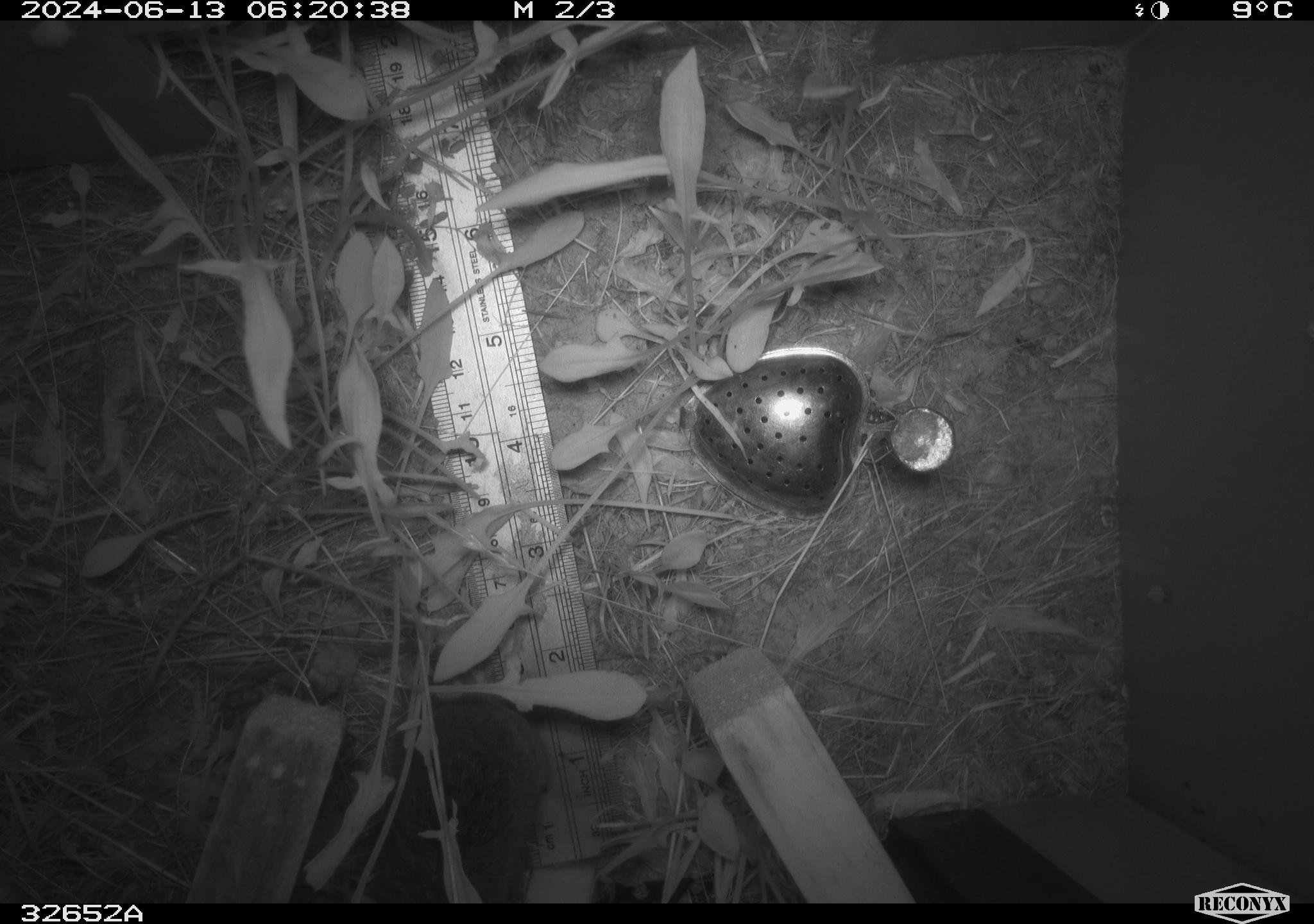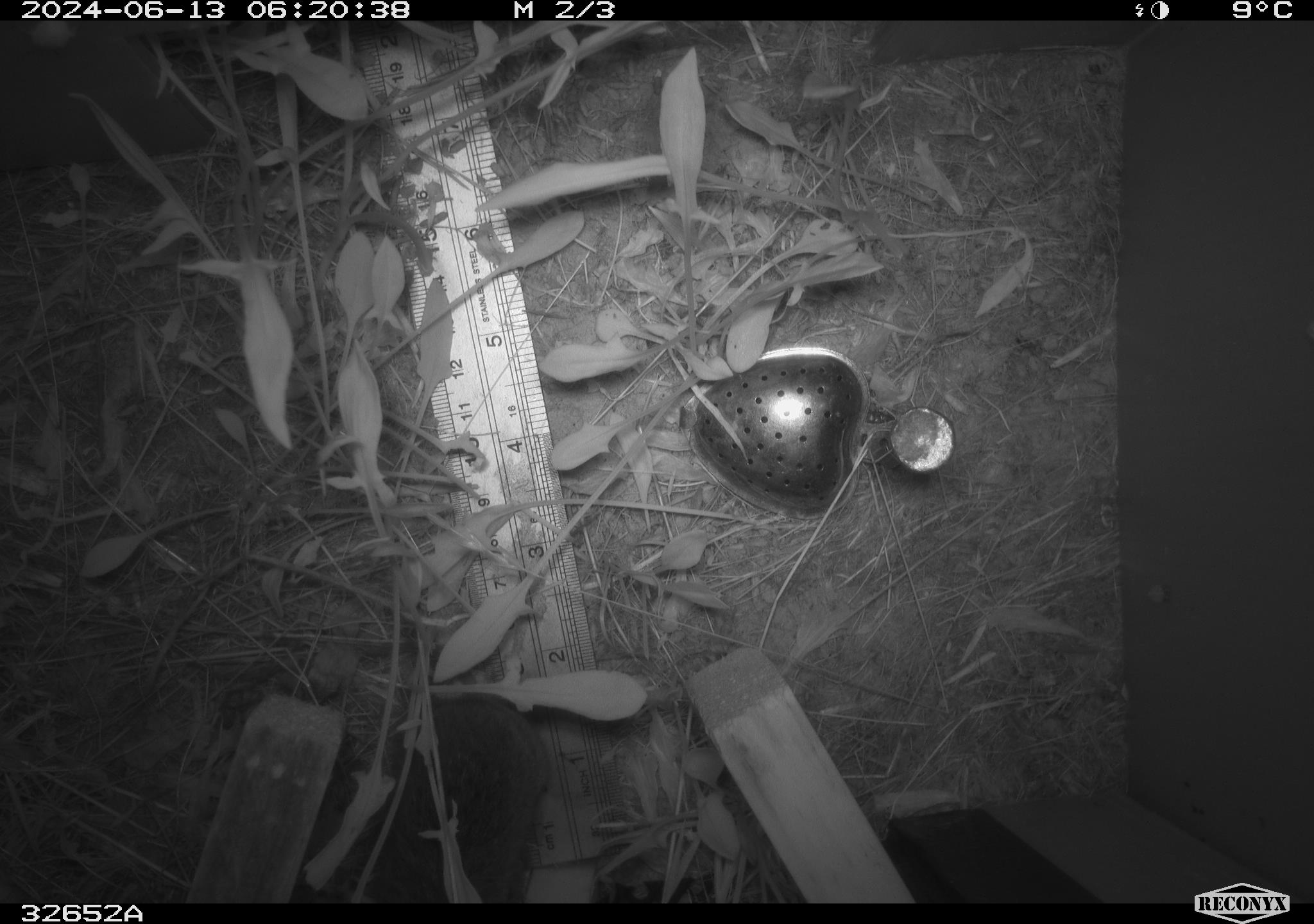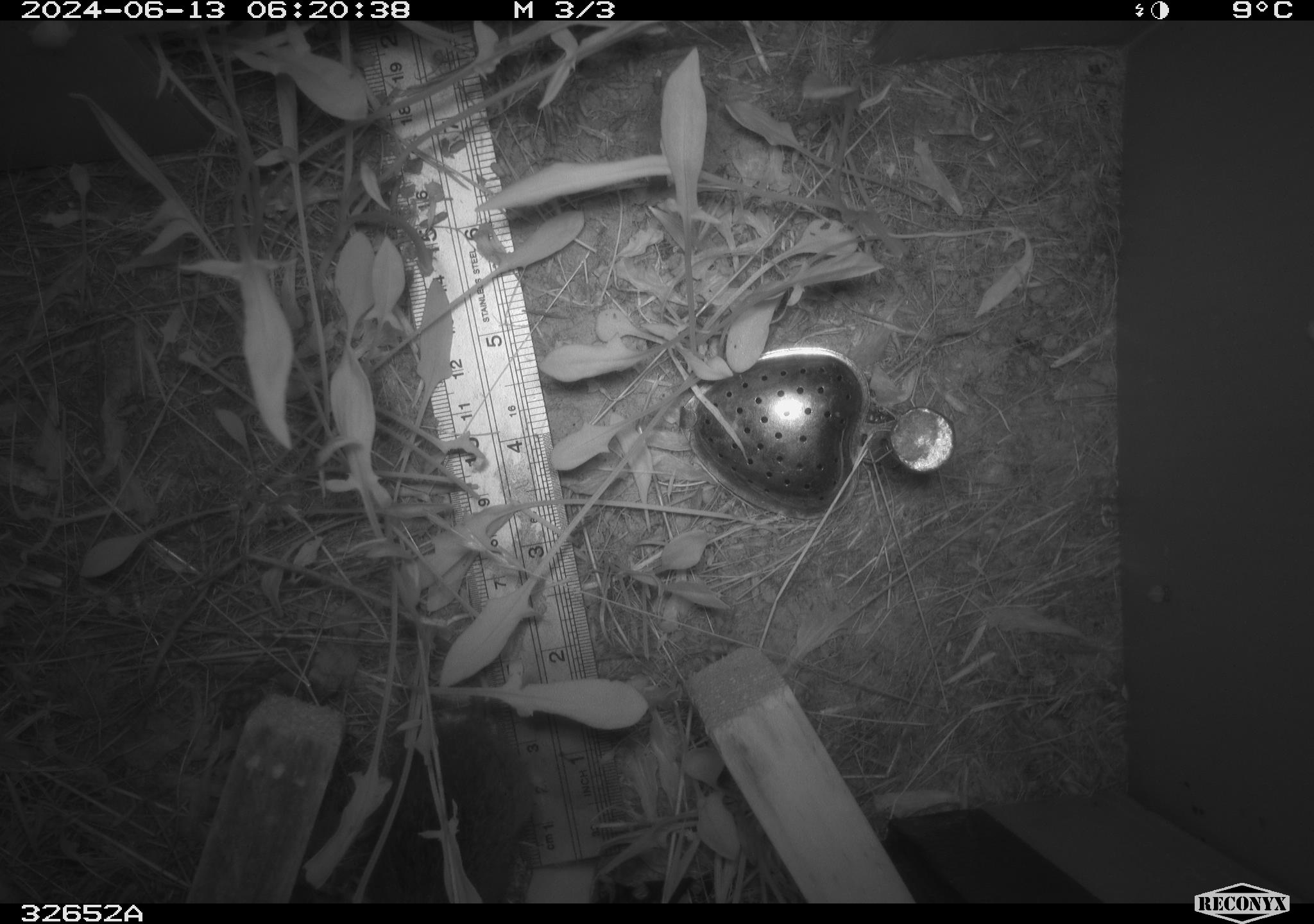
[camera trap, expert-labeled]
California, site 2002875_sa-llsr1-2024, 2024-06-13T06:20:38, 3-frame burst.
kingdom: Animalia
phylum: Chordata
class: Mammalia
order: Rodentia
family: Cricetidae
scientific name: Arvicolinae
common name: voles, lemmings, and muskrats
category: arvicolinae subfamily